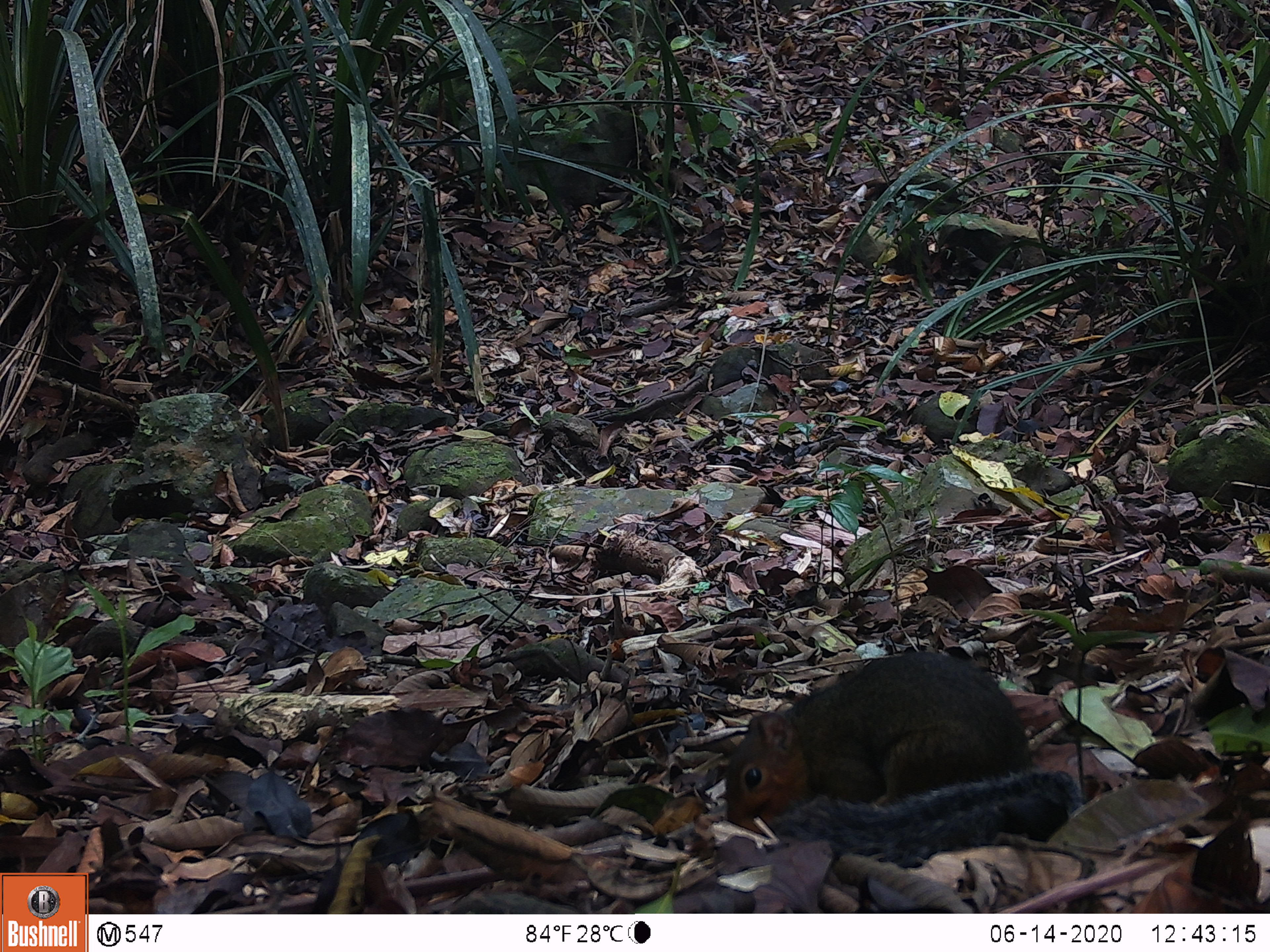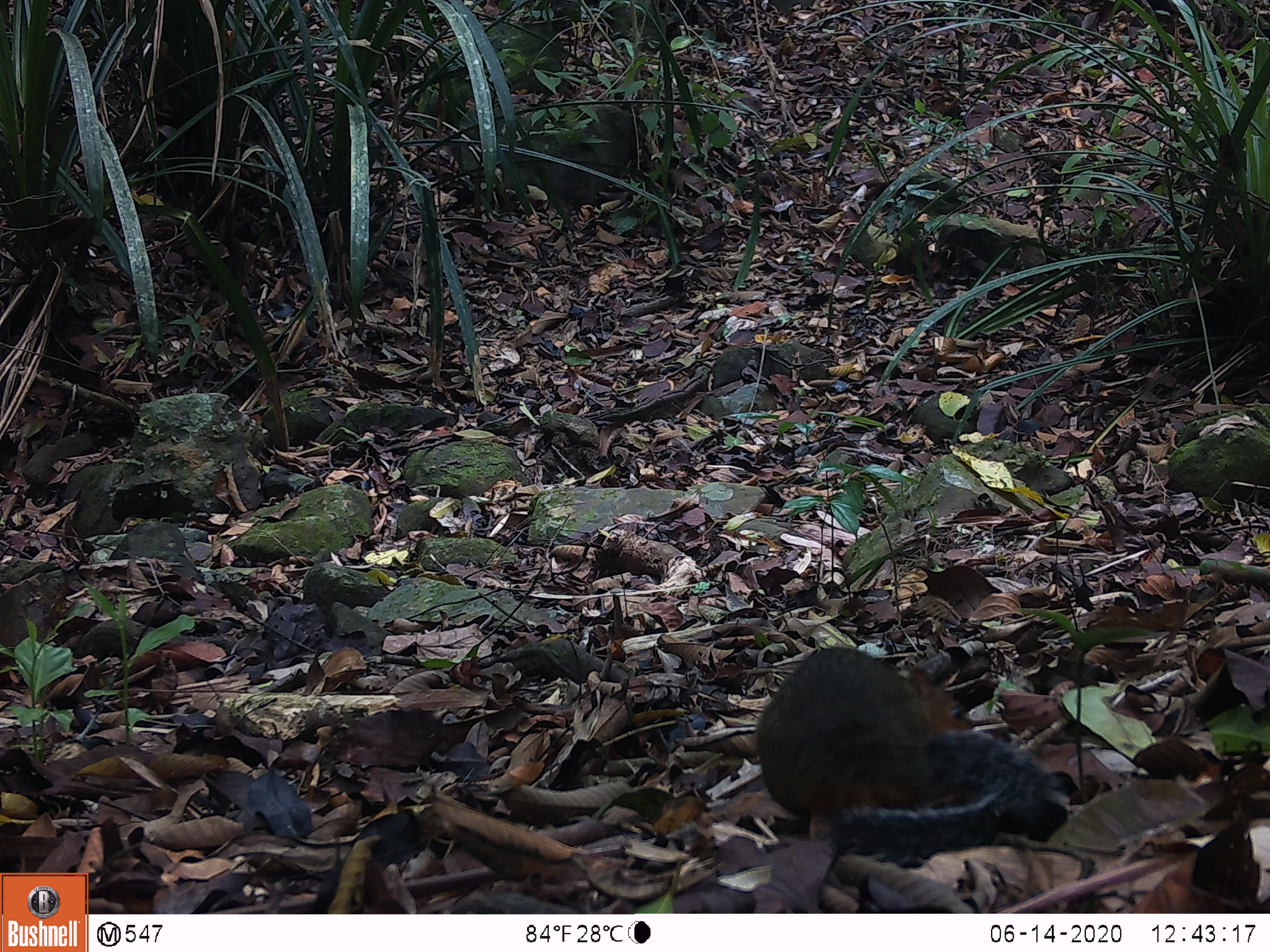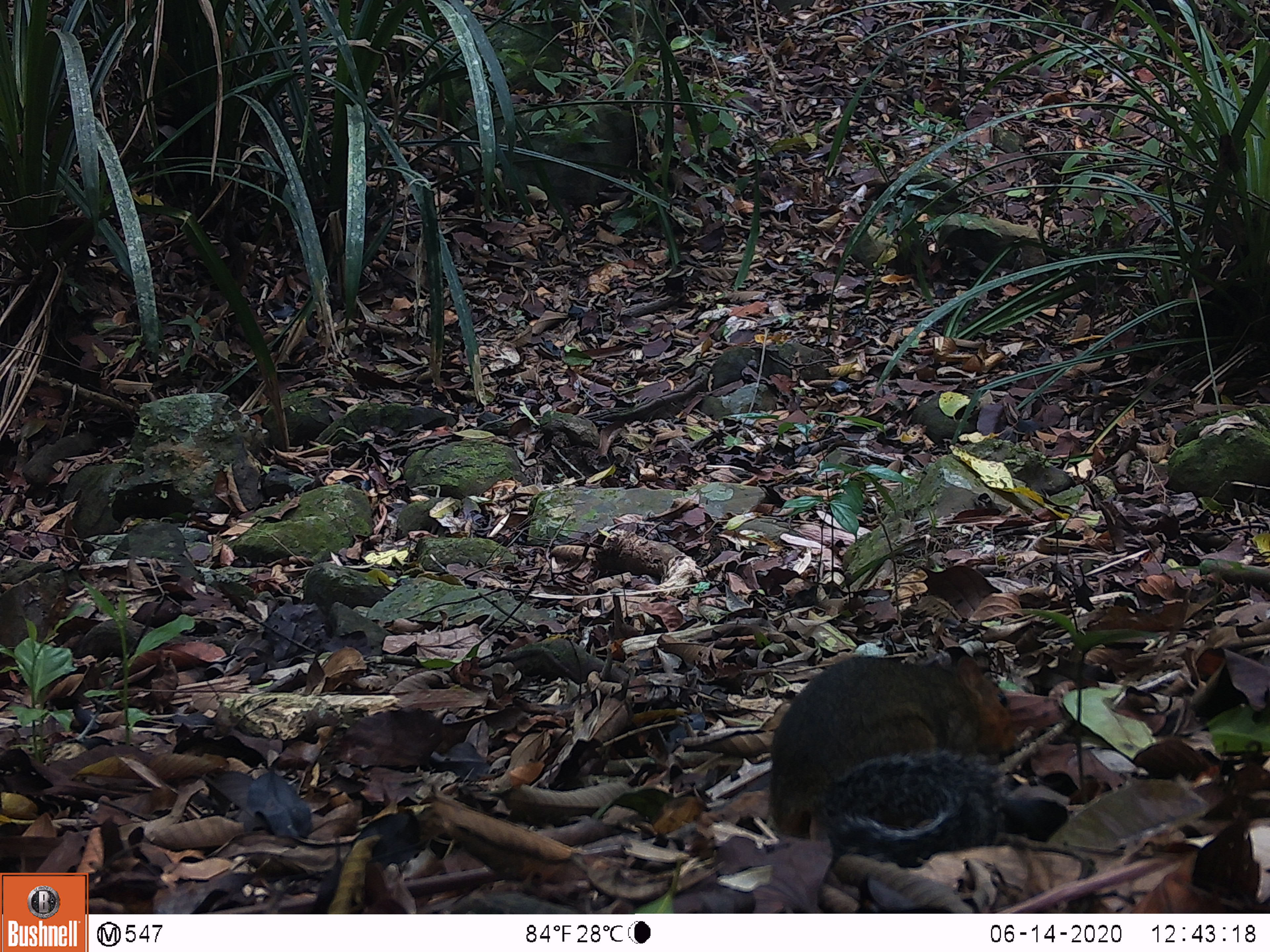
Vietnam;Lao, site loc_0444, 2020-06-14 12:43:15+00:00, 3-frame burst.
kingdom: Animalia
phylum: Chordata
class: Mammalia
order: Rodentia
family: Sciuridae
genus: Dremomys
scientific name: Dremomys rufigenis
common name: red-cheeked squirrel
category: red cheeked squirrel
Red cheeked squirrel (red-cheeked squirrel) (Dremomys rufigenis). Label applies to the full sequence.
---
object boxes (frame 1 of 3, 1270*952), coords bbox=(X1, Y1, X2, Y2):
red cheeked squirrel: bbox=(723, 650, 1083, 868)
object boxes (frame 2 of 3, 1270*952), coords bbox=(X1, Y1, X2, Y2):
red cheeked squirrel: bbox=(756, 646, 1070, 867)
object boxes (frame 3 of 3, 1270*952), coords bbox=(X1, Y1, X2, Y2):
red cheeked squirrel: bbox=(767, 654, 1017, 866)